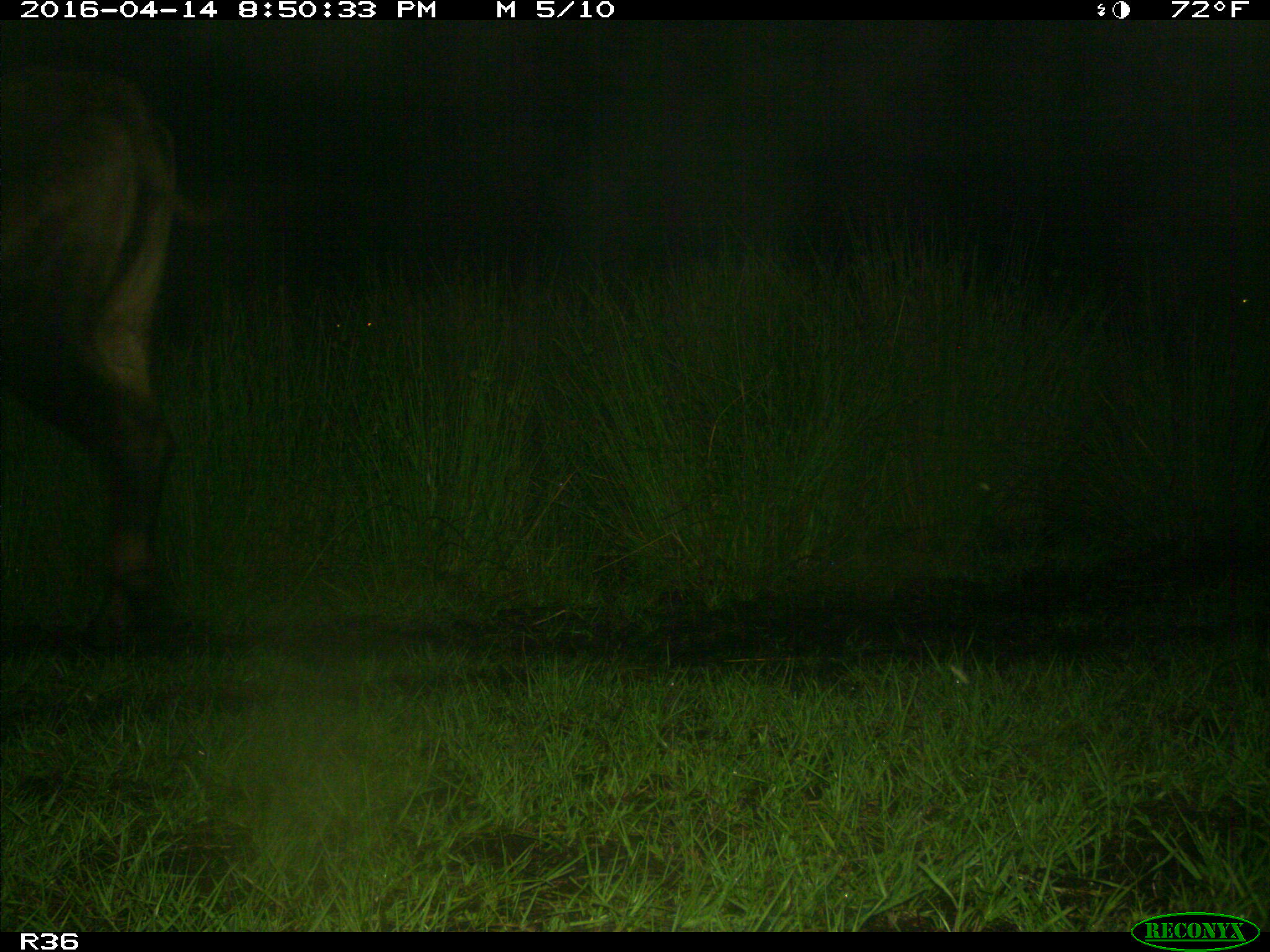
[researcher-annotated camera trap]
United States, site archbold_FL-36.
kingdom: Animalia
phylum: Chordata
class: Mammalia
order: Artiodactyla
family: Bovidae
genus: Bos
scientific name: Bos taurus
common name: domestic cow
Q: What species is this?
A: Bos taurus (domestic cow).